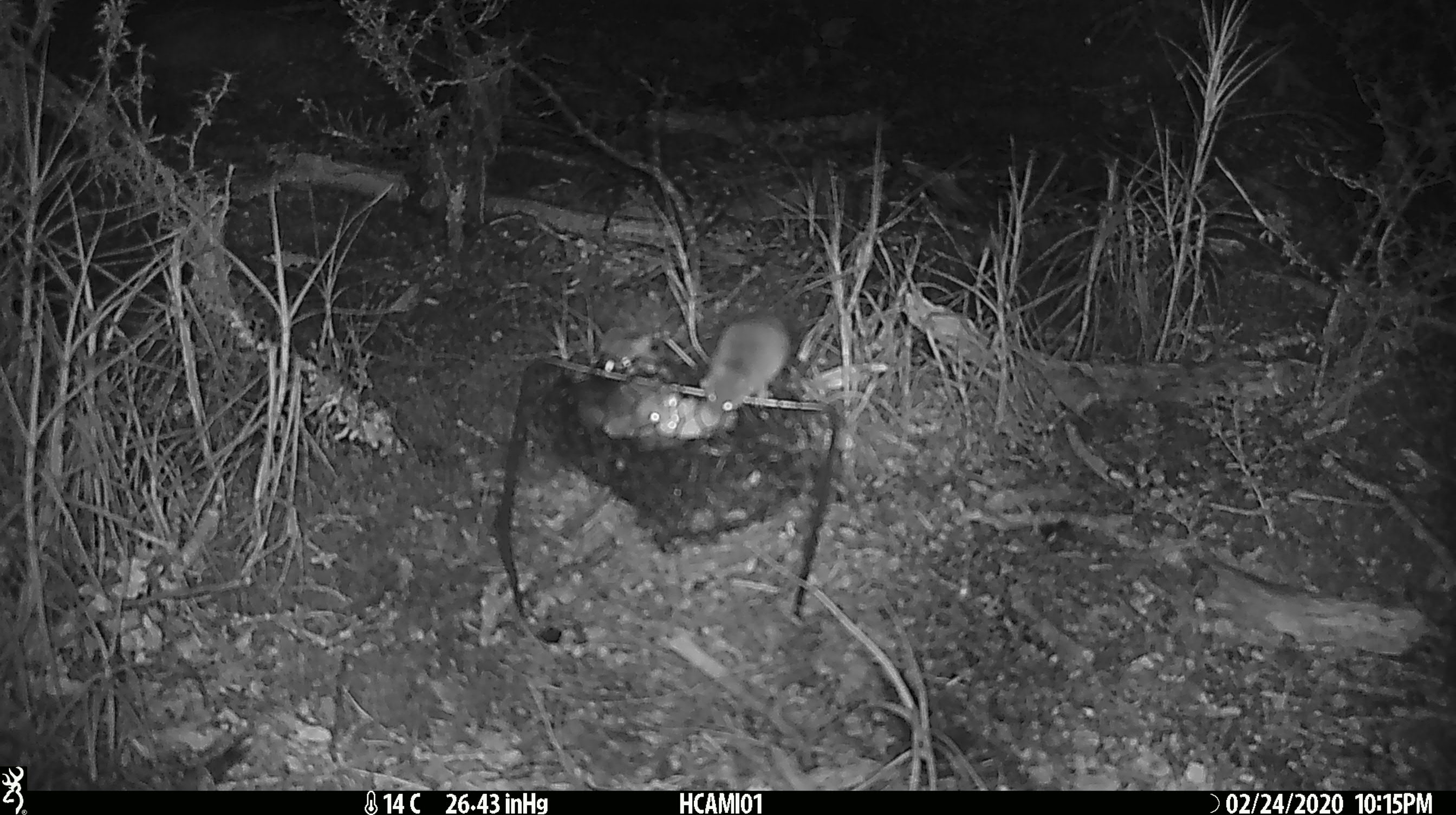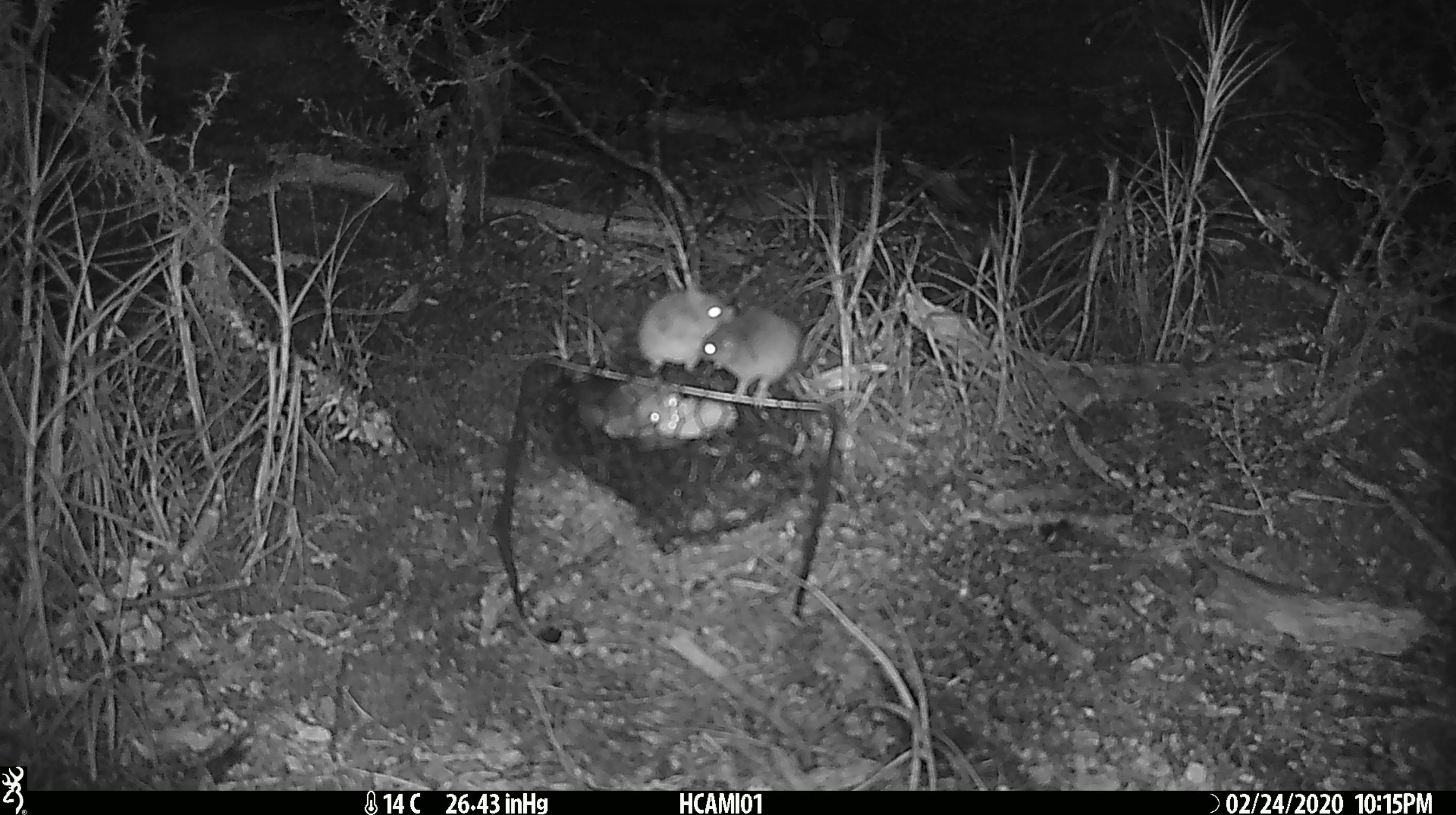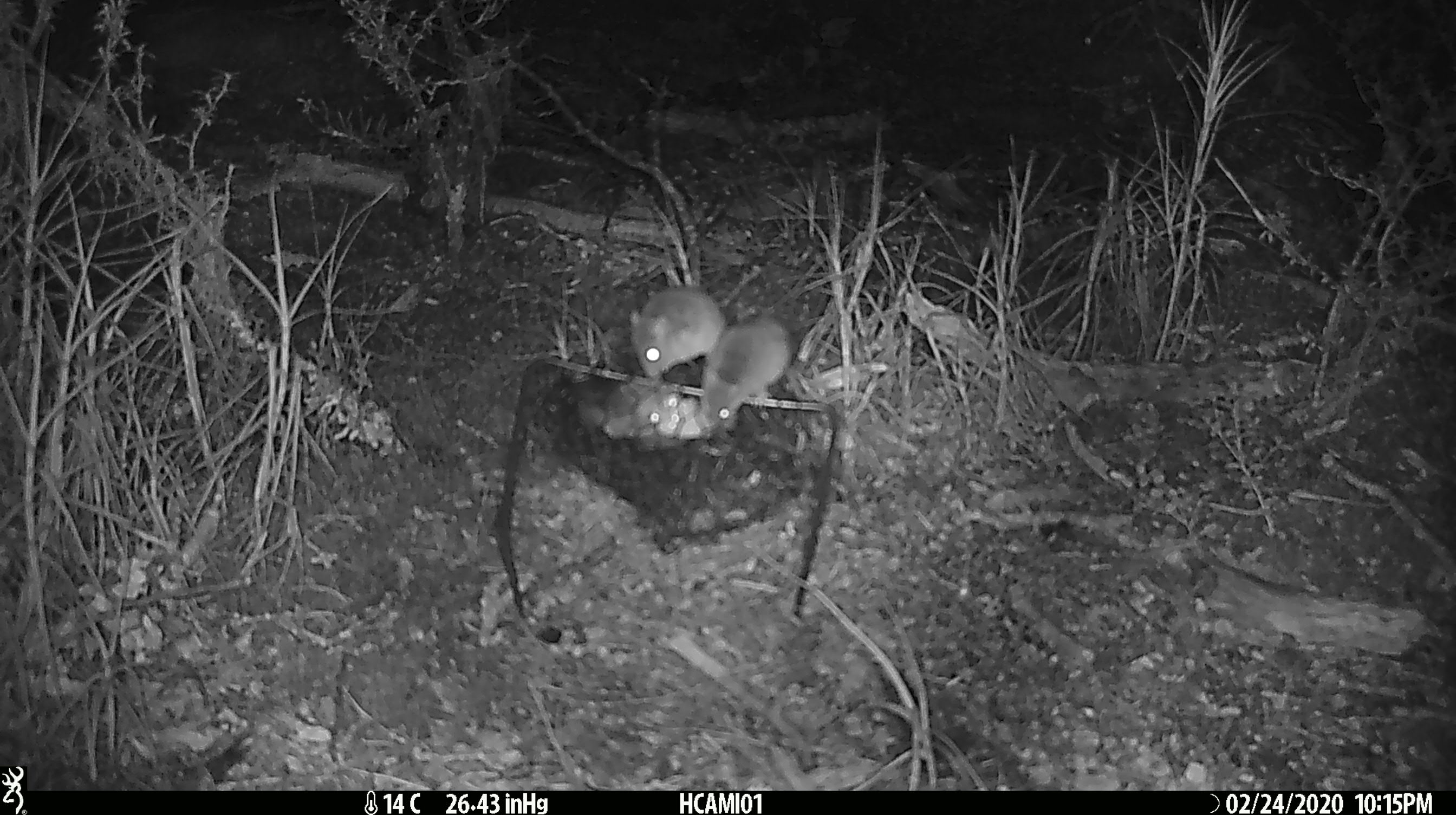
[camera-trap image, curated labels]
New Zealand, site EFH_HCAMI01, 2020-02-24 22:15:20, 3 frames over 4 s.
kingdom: Animalia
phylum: Chordata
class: Mammalia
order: Rodentia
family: Muridae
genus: Mus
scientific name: Mus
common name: mouse